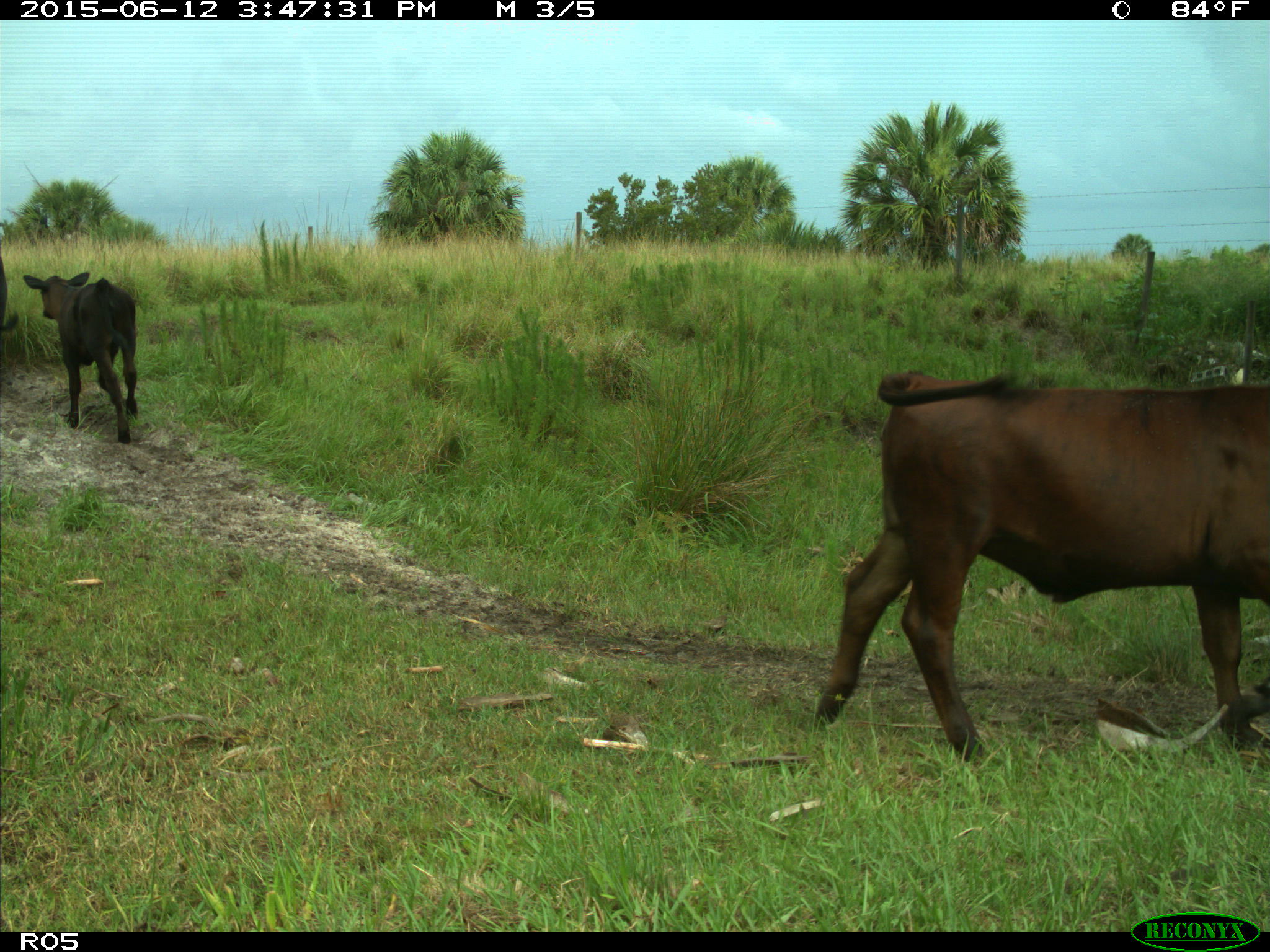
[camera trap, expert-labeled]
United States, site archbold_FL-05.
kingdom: Animalia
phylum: Chordata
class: Mammalia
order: Artiodactyla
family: Bovidae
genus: Bos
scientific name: Bos taurus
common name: domestic cow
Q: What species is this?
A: Bos taurus (domestic cow).